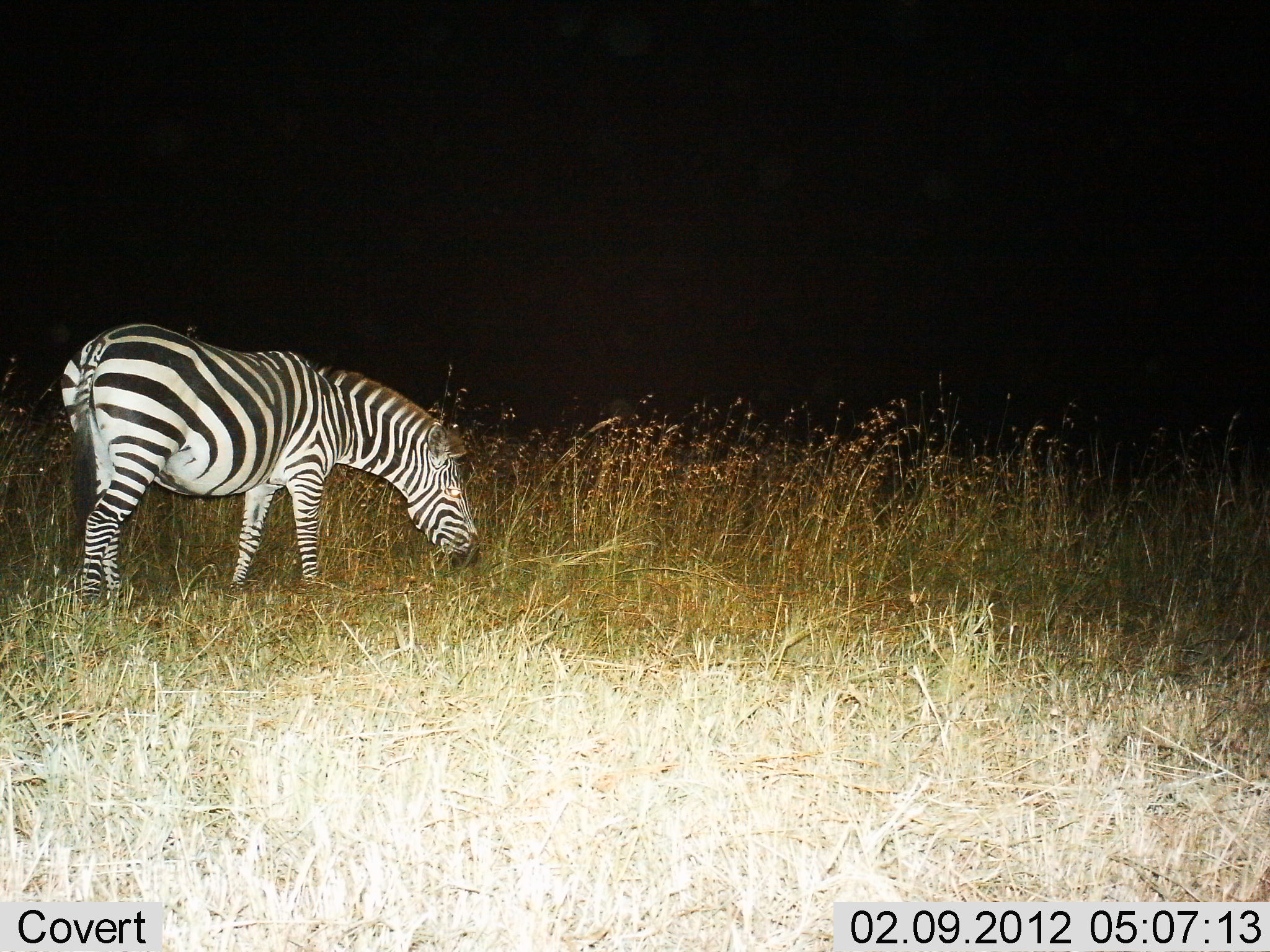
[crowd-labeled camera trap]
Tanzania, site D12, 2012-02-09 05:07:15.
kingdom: Animalia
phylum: Chordata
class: Mammalia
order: Perissodactyla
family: Equidae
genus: Equus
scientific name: Equus quagga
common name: plains zebra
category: zebra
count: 1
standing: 29%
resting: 0%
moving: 0%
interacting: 0%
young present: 0%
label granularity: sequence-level